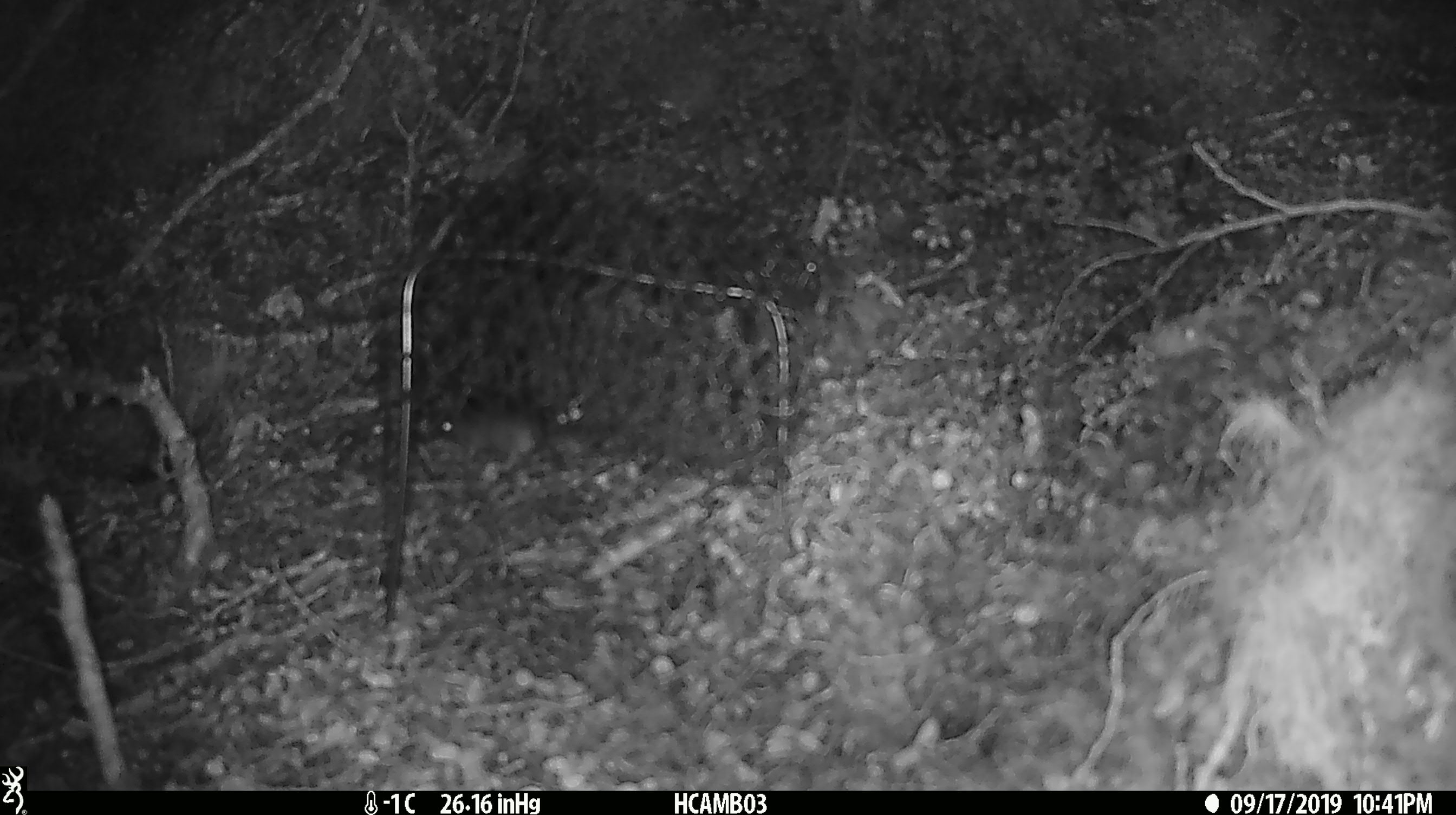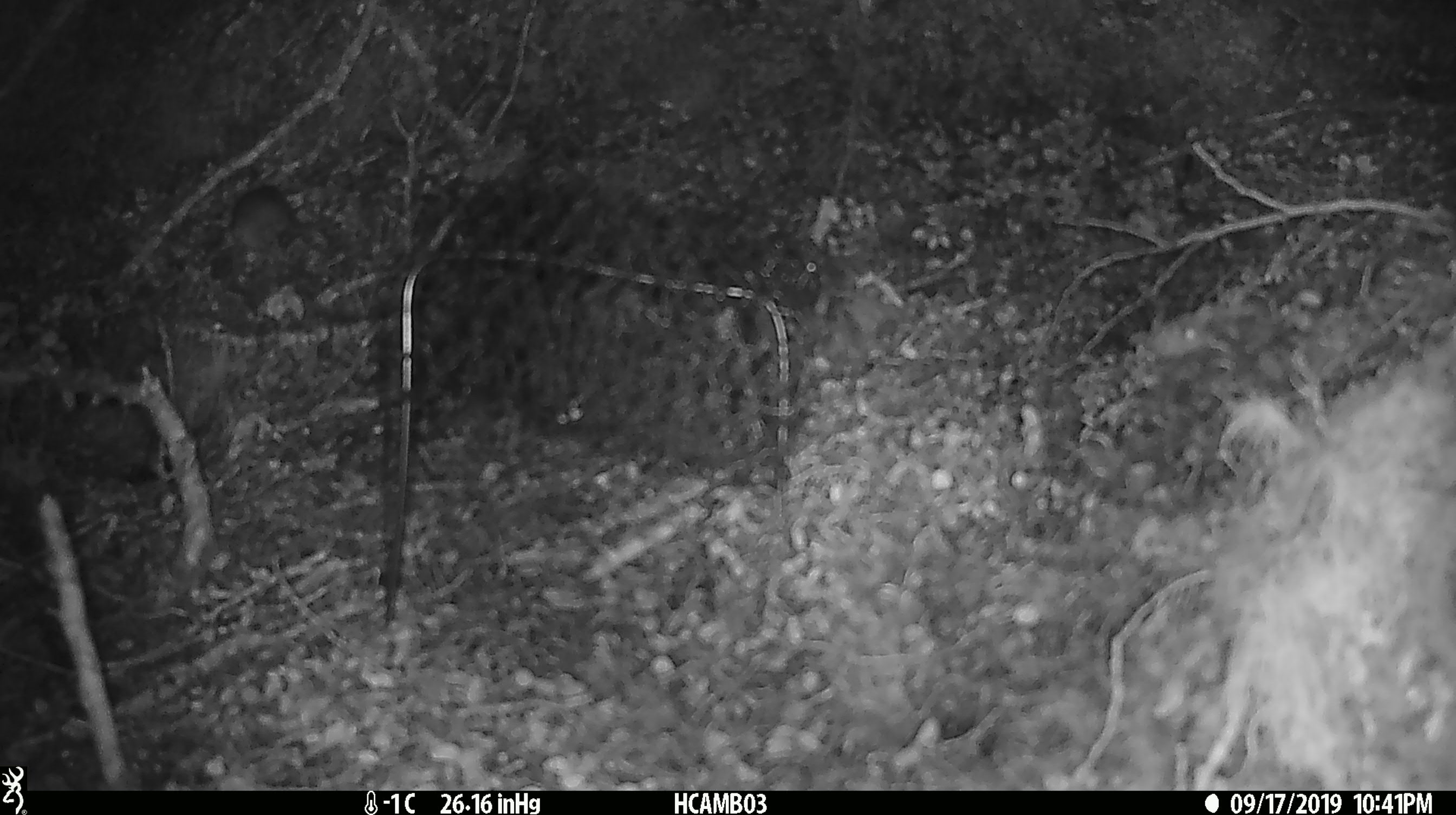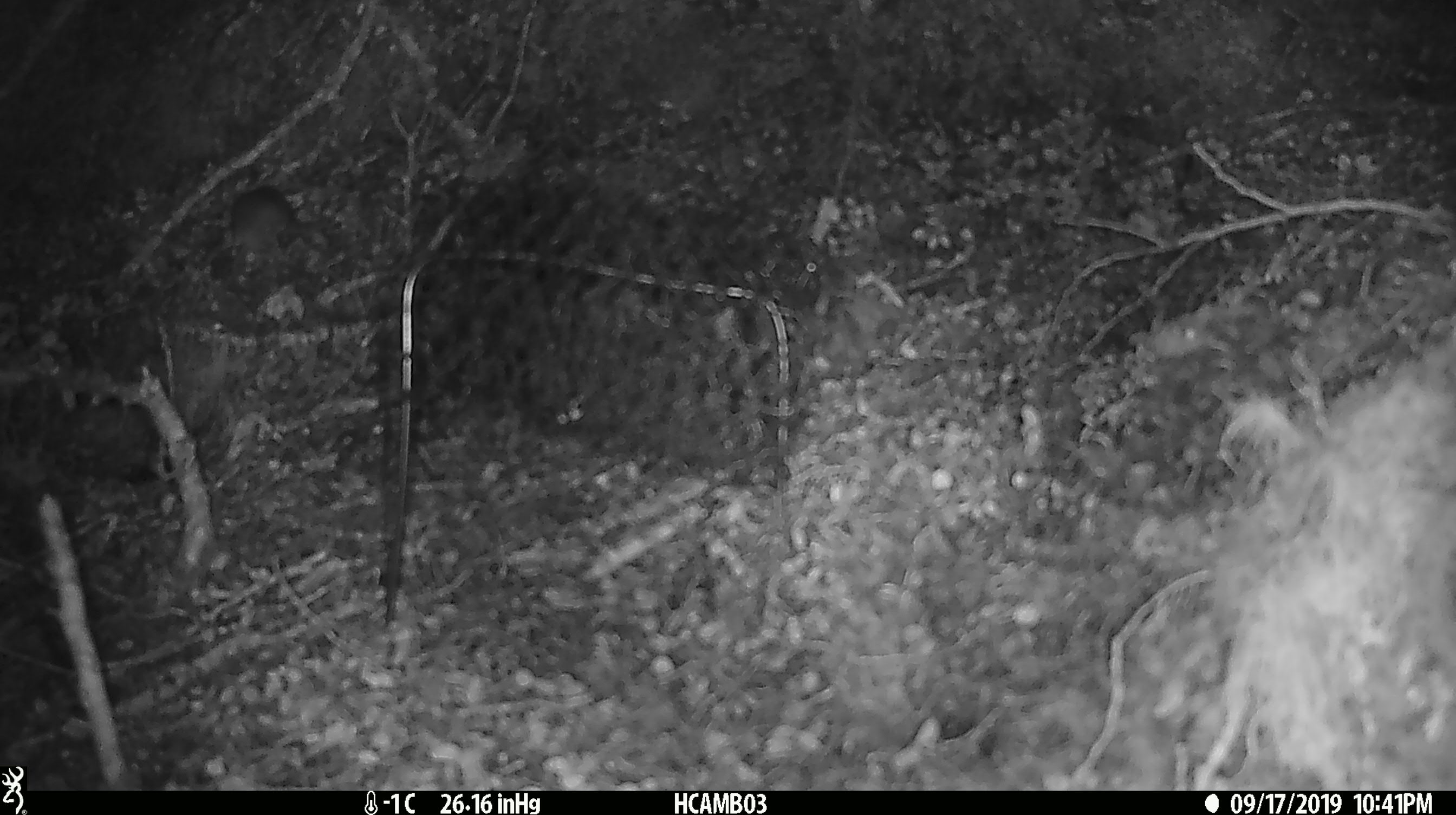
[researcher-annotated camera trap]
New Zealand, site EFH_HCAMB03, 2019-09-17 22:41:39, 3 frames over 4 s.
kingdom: Animalia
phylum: Chordata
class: Mammalia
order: Rodentia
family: Muridae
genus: Mus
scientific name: Mus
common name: mouse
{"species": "mouse (Mus)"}